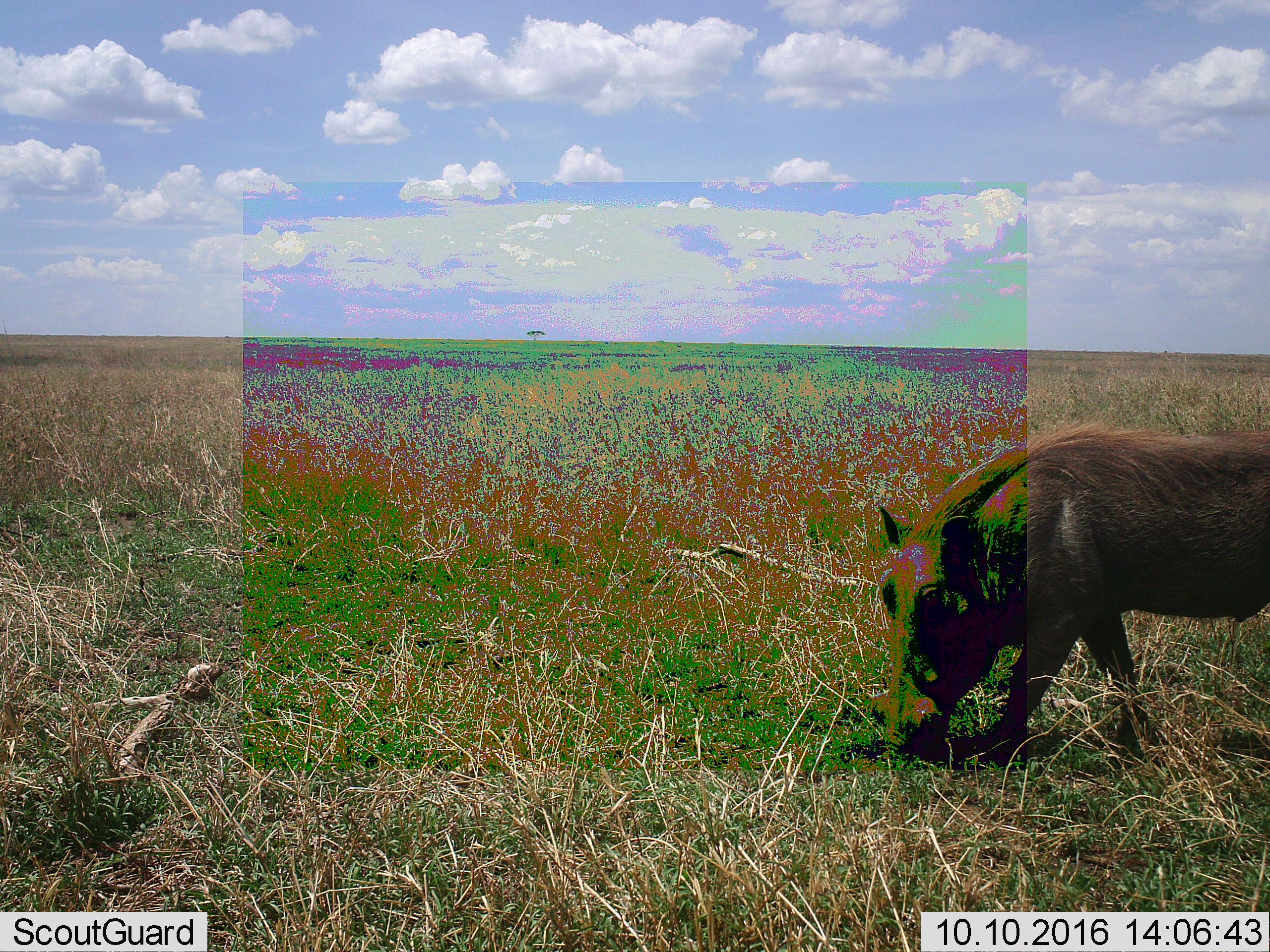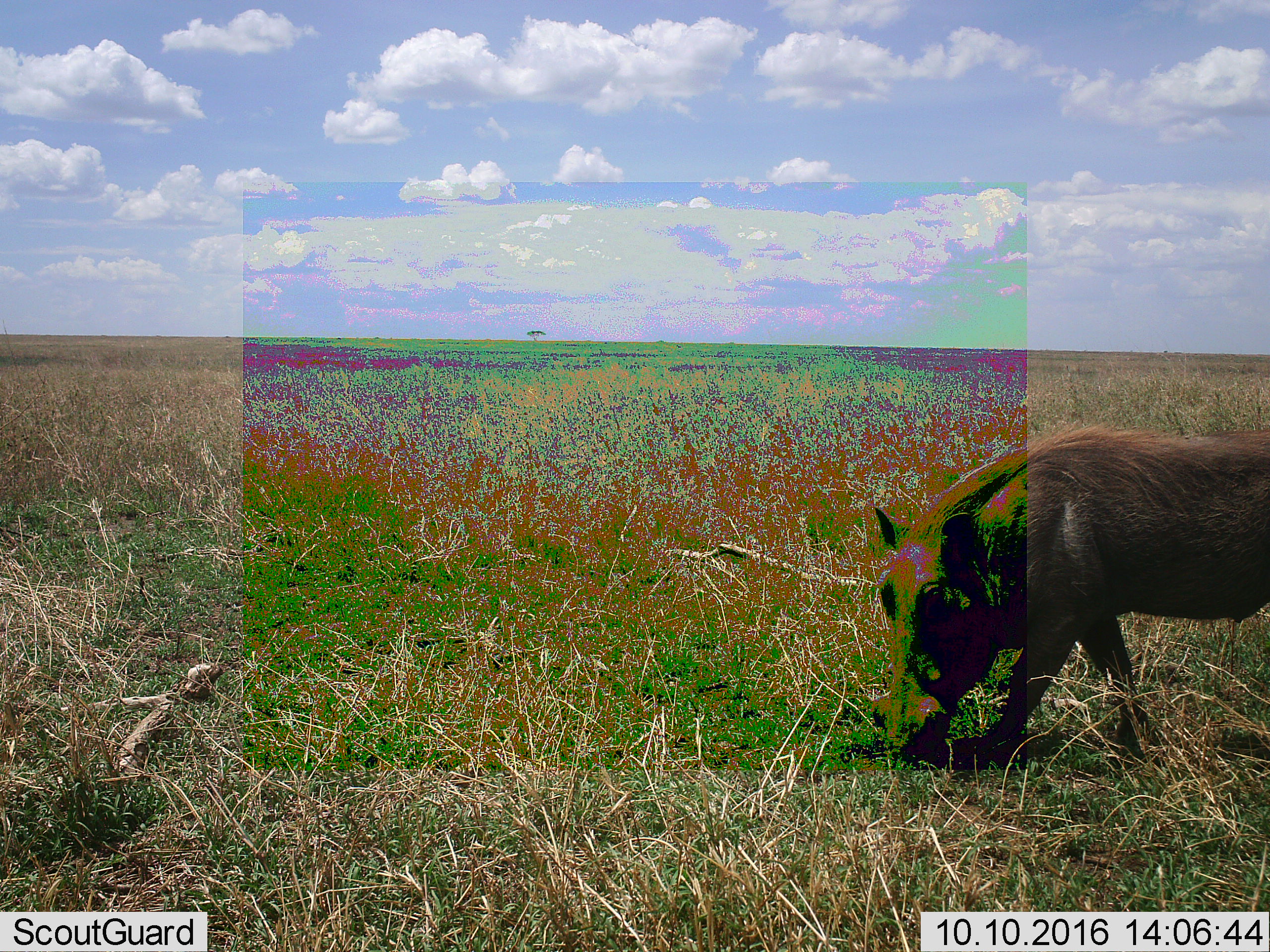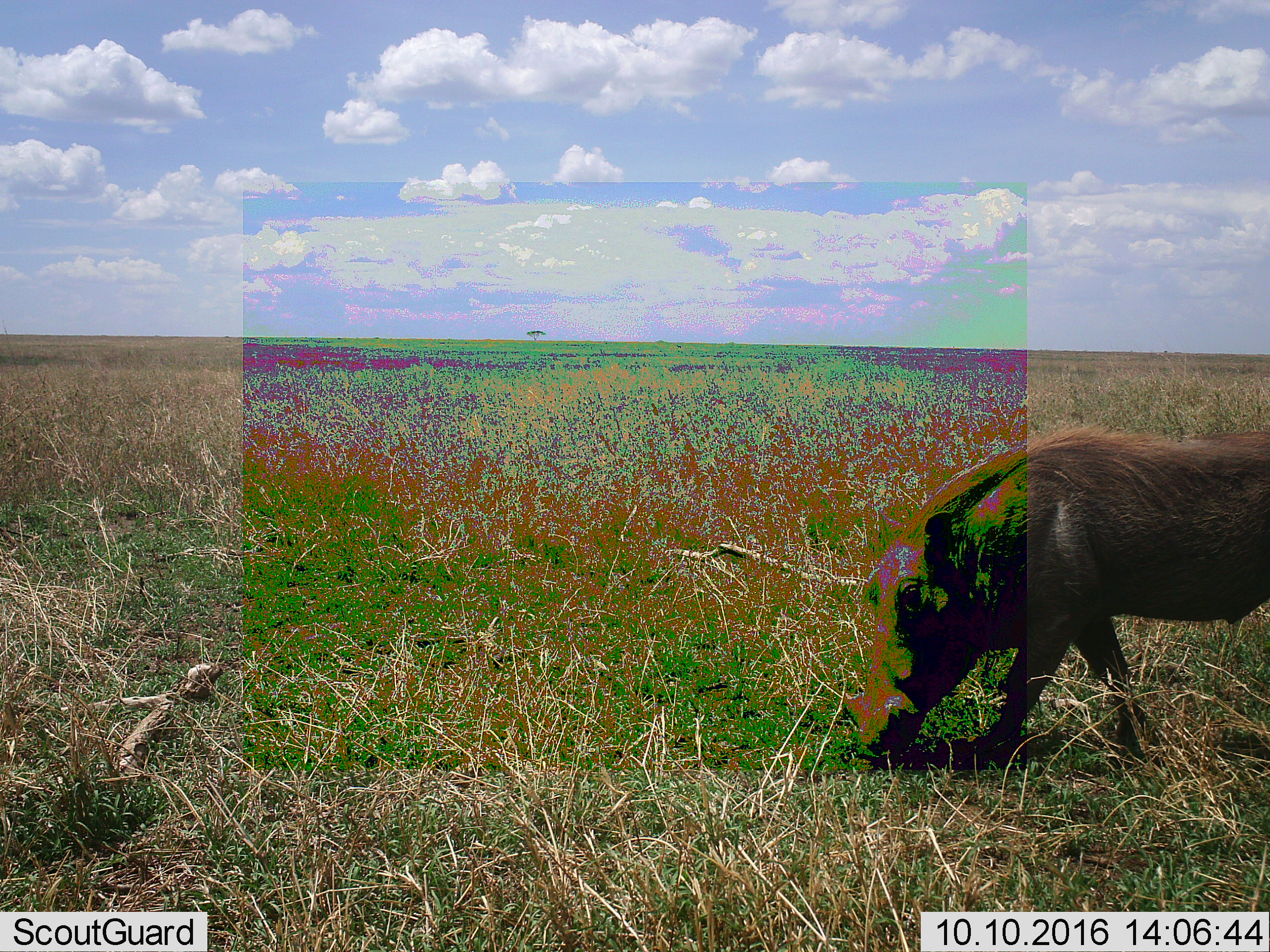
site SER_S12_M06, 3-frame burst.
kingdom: Animalia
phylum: Chordata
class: Mammalia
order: Artiodactyla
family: Suidae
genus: Phacochoerus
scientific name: Phacochoerus africanus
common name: warthog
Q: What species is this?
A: Warthog (Phacochoerus africanus).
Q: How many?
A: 1.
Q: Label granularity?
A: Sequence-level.